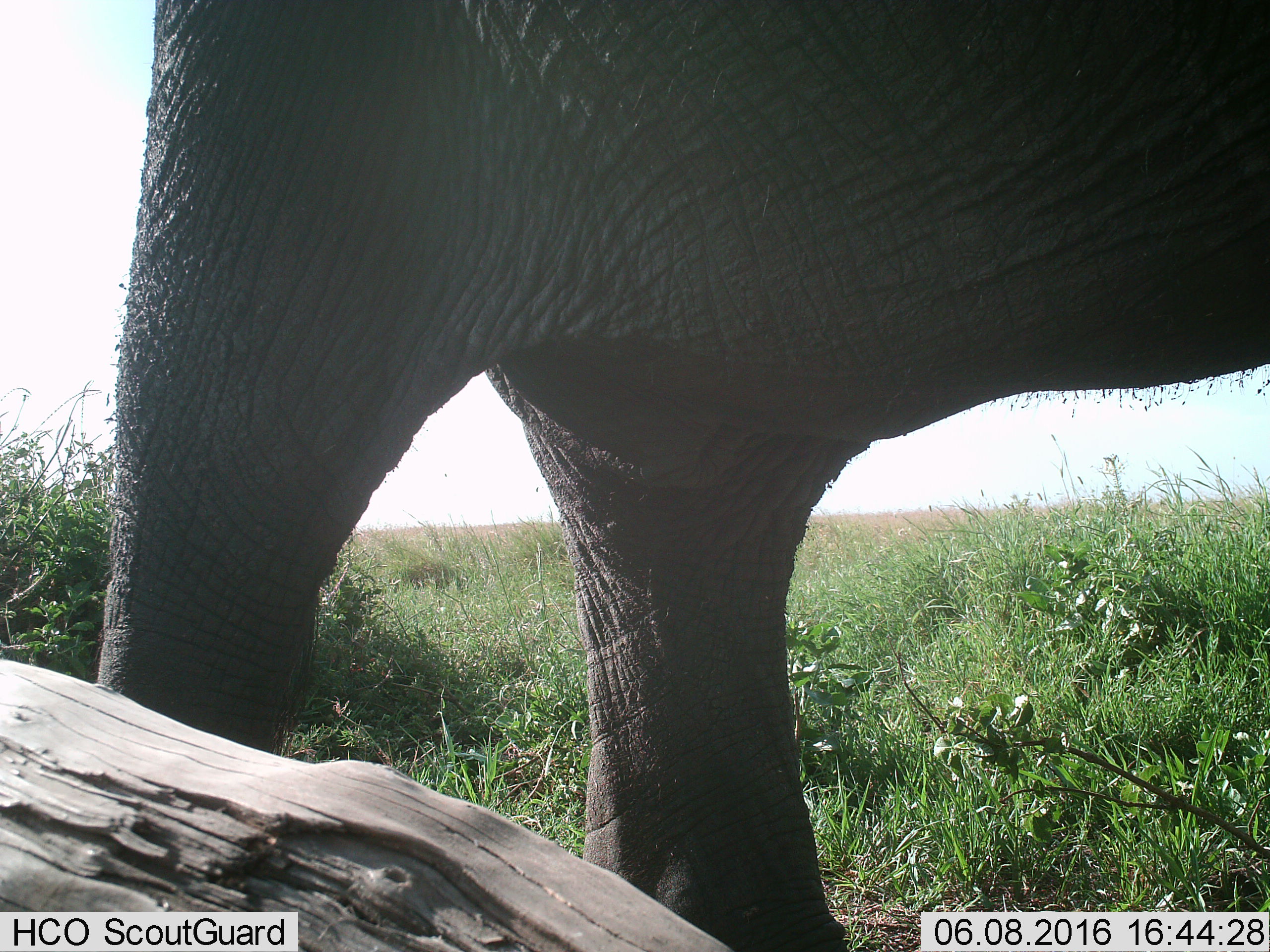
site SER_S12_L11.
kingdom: Animalia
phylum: Chordata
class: Mammalia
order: Proboscidea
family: Elephantidae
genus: Loxodonta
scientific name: Loxodonta africana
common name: african bush elephant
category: elephant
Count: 1.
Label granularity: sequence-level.